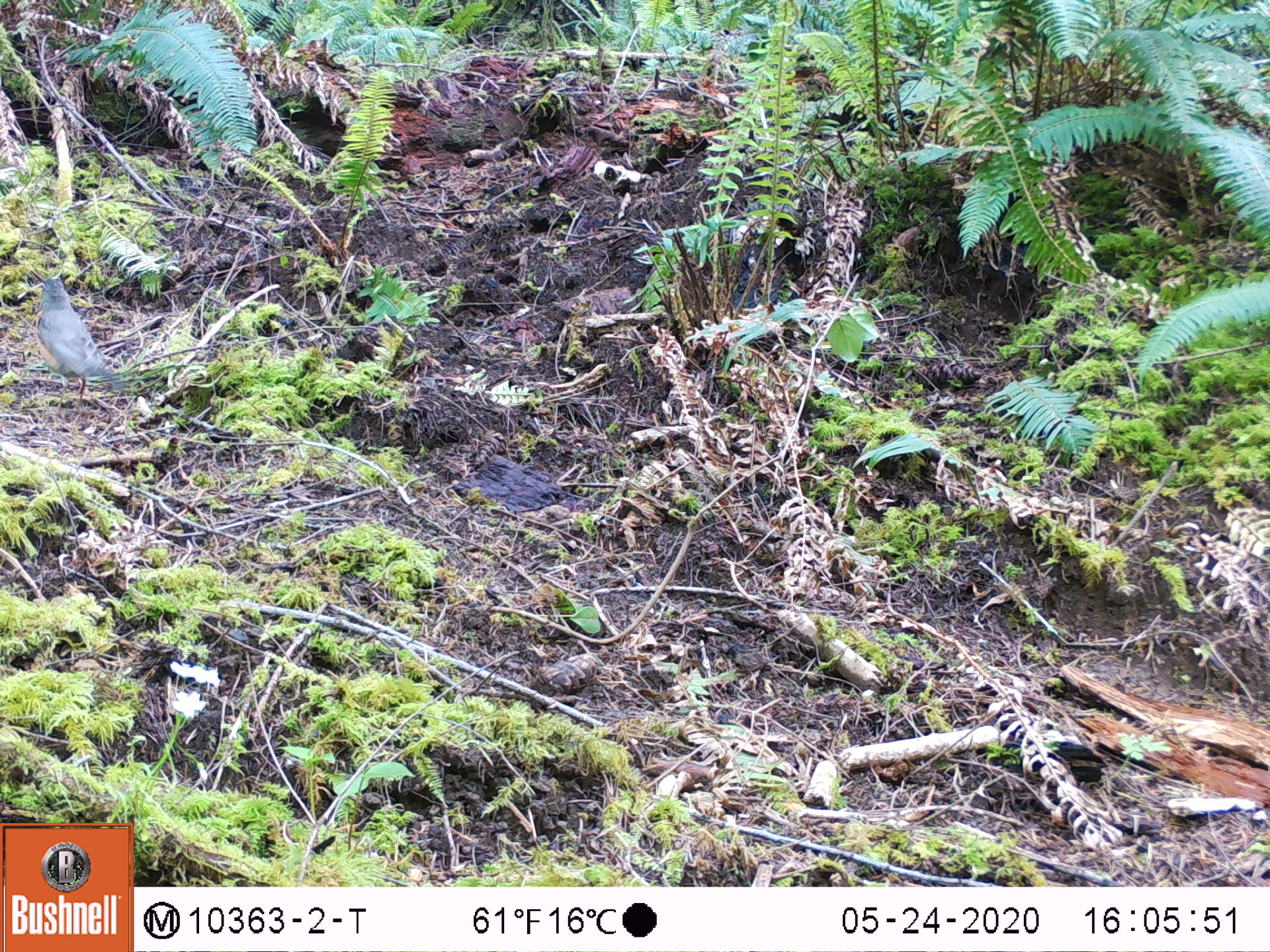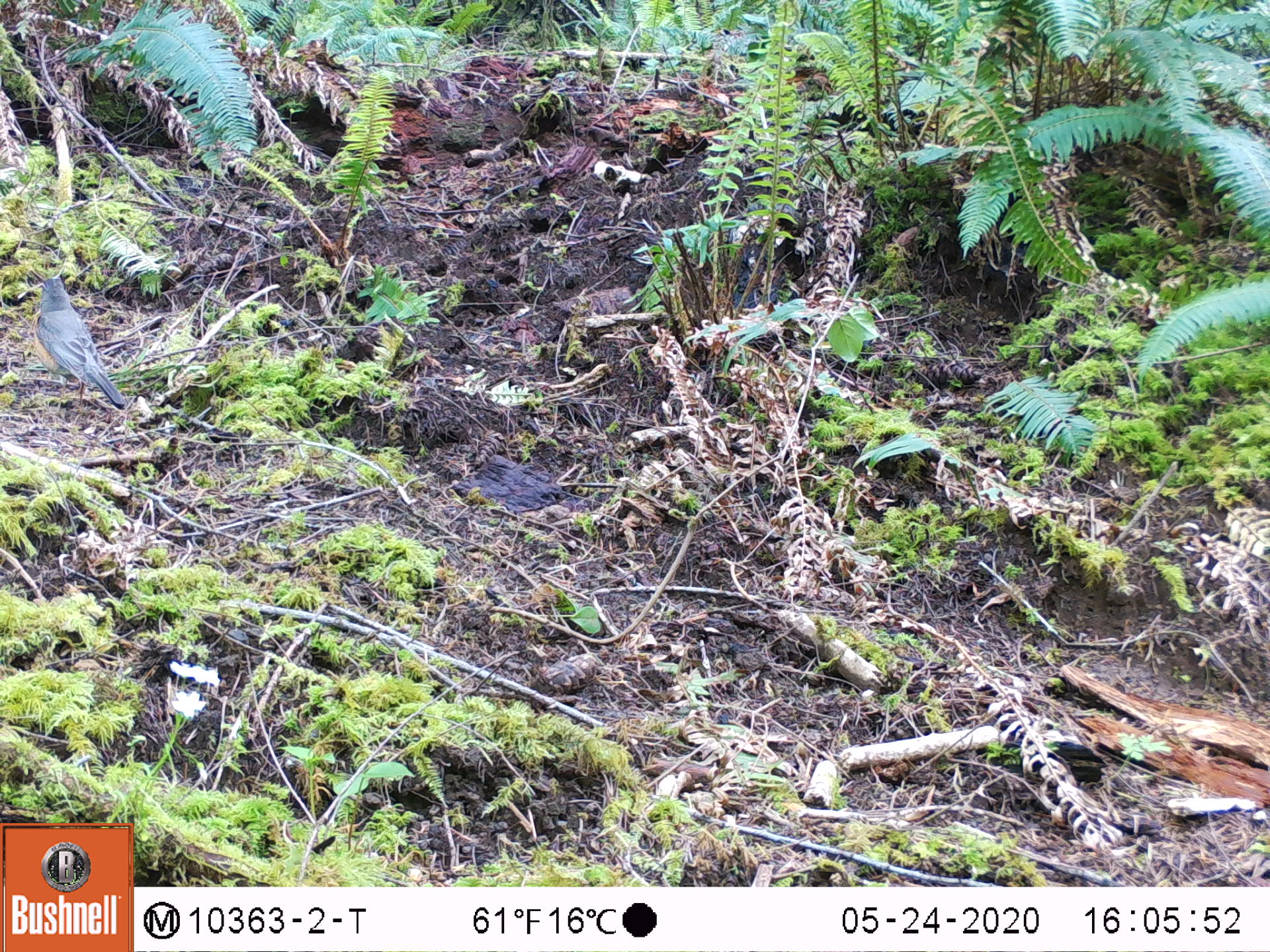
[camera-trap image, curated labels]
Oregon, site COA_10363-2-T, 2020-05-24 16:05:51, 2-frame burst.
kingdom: Animalia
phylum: Chordata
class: Aves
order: Passeriformes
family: Turdidae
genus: Turdus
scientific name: Turdus migratorius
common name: american robin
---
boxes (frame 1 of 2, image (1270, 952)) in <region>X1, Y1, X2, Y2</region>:
american robin: <region>23, 258, 163, 418</region>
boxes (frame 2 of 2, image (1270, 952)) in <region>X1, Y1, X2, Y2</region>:
american robin: <region>18, 265, 153, 431</region>